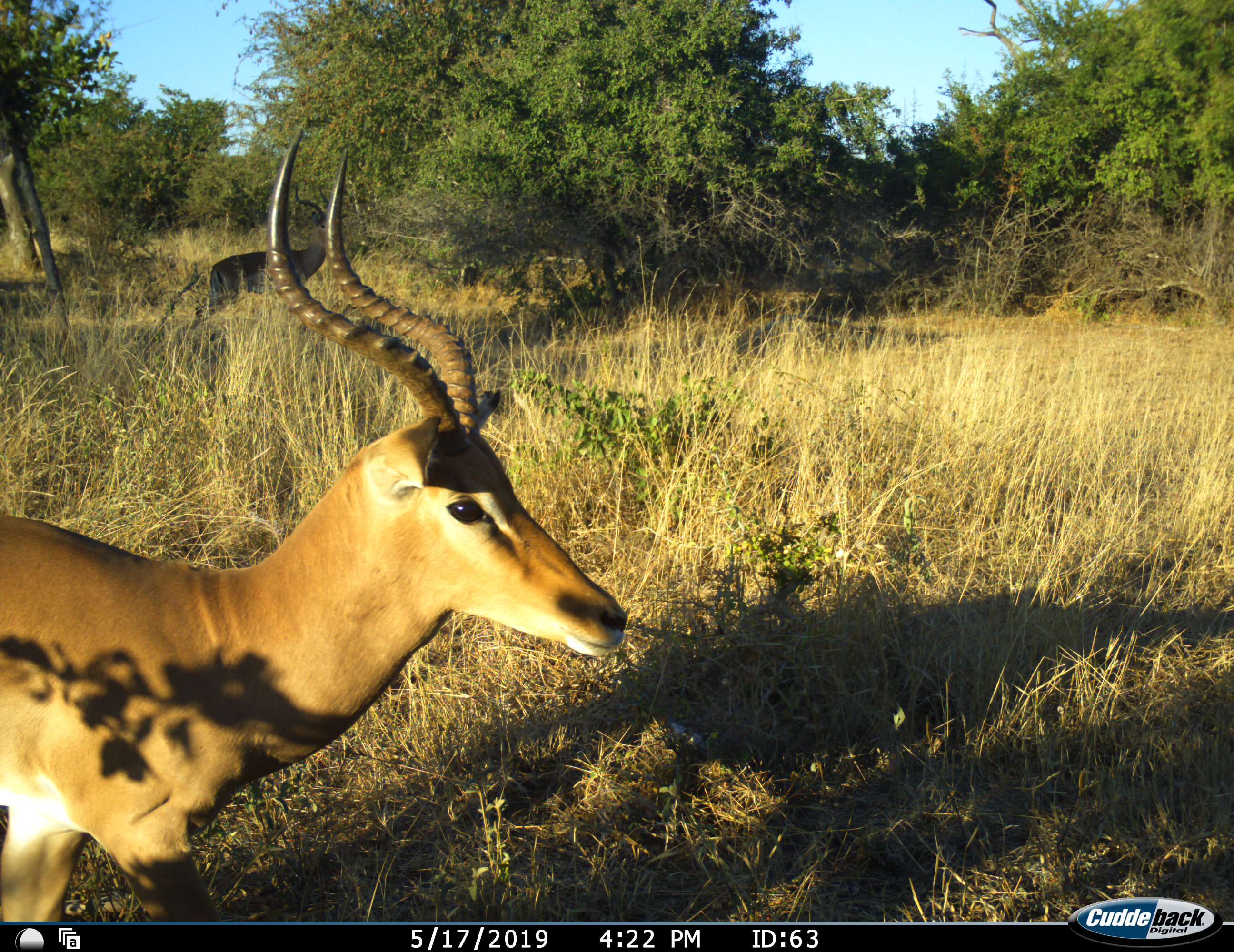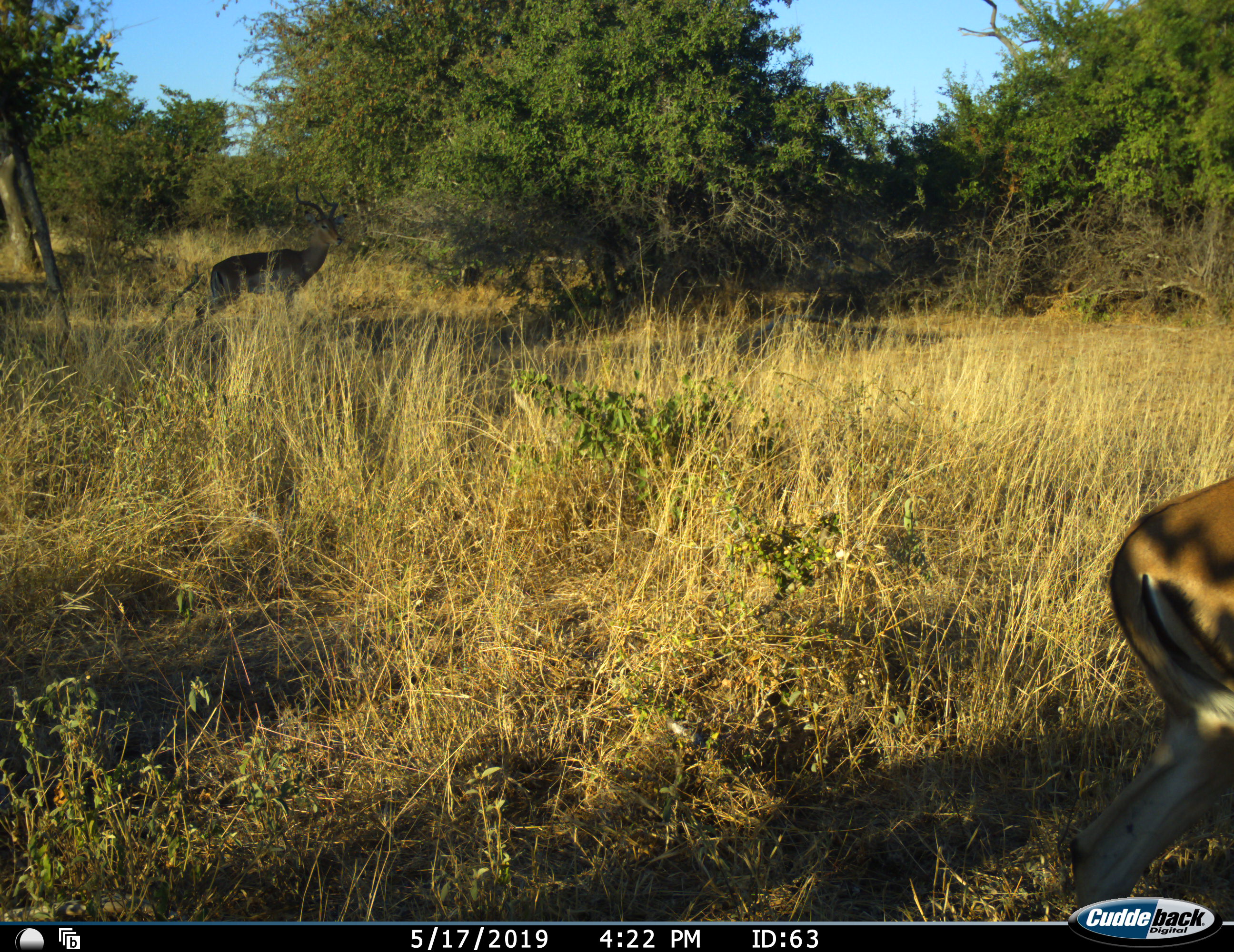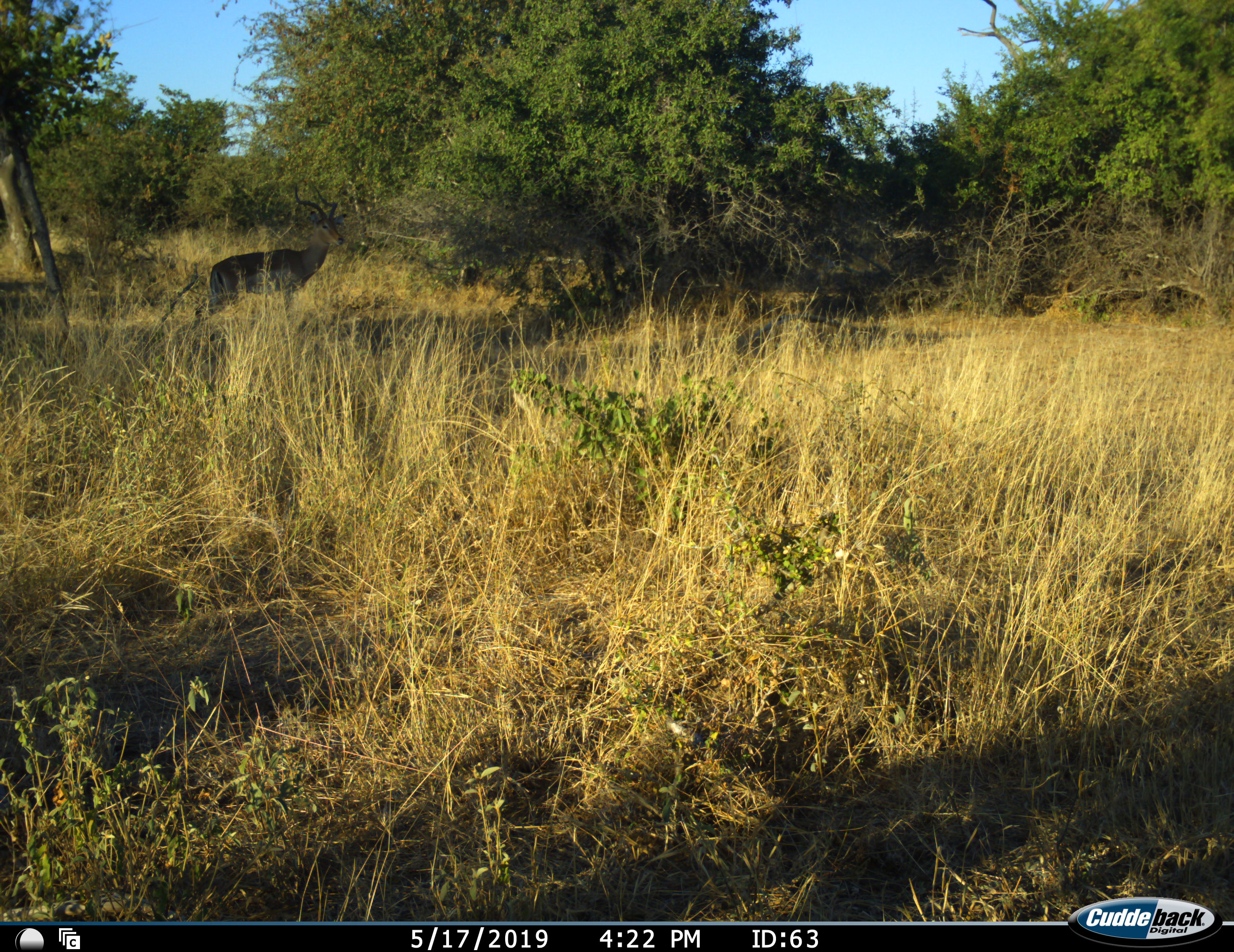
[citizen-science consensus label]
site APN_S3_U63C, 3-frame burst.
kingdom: Animalia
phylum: Chordata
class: Mammalia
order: Artiodactyla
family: Bovidae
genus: Aepyceros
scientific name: Aepyceros melampus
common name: impala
Impala (Aepyceros melampus), count 2. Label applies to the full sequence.